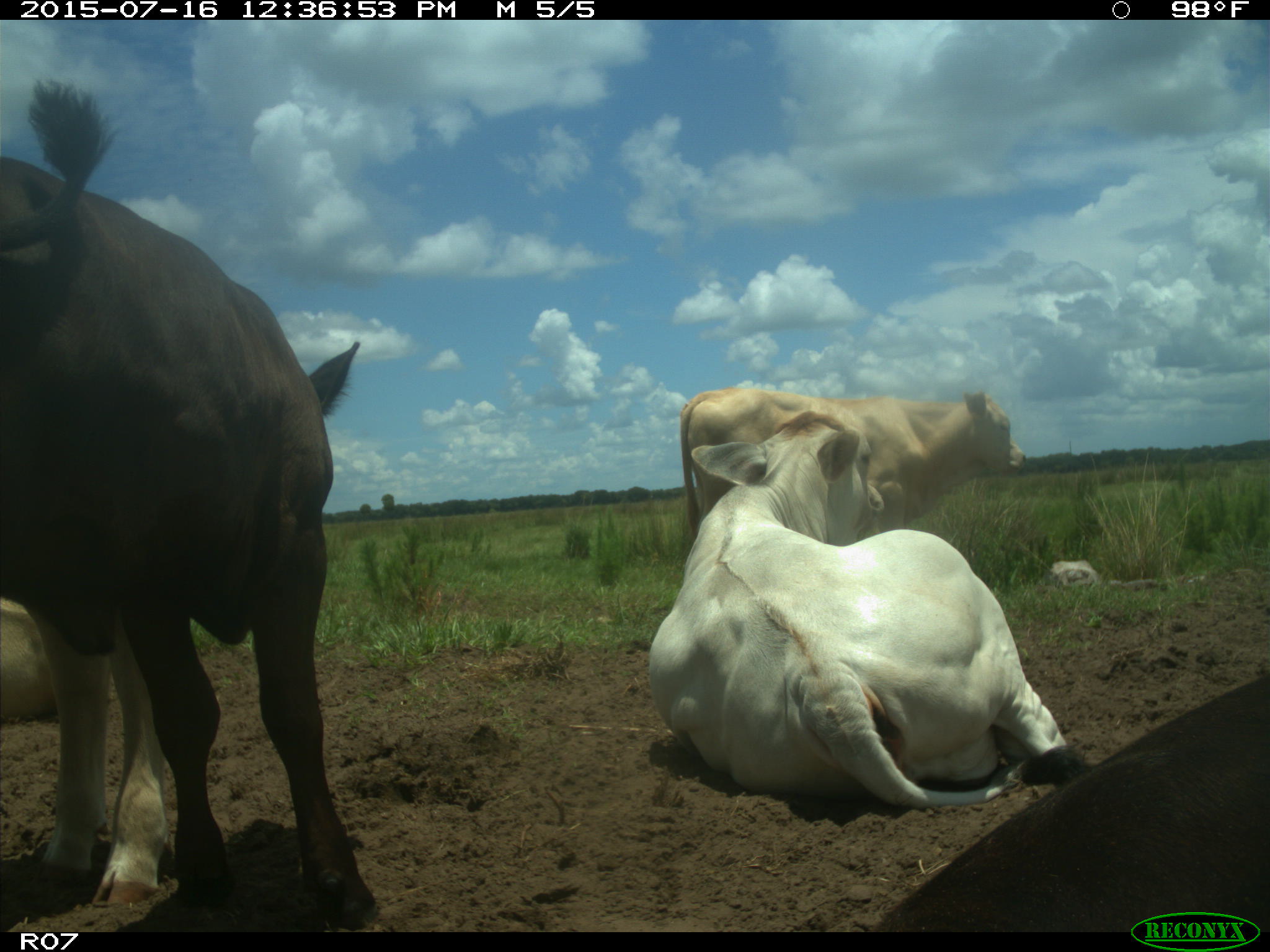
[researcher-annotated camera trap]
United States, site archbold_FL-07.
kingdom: Animalia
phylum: Chordata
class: Mammalia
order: Artiodactyla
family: Bovidae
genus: Bos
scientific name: Bos taurus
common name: domestic cow